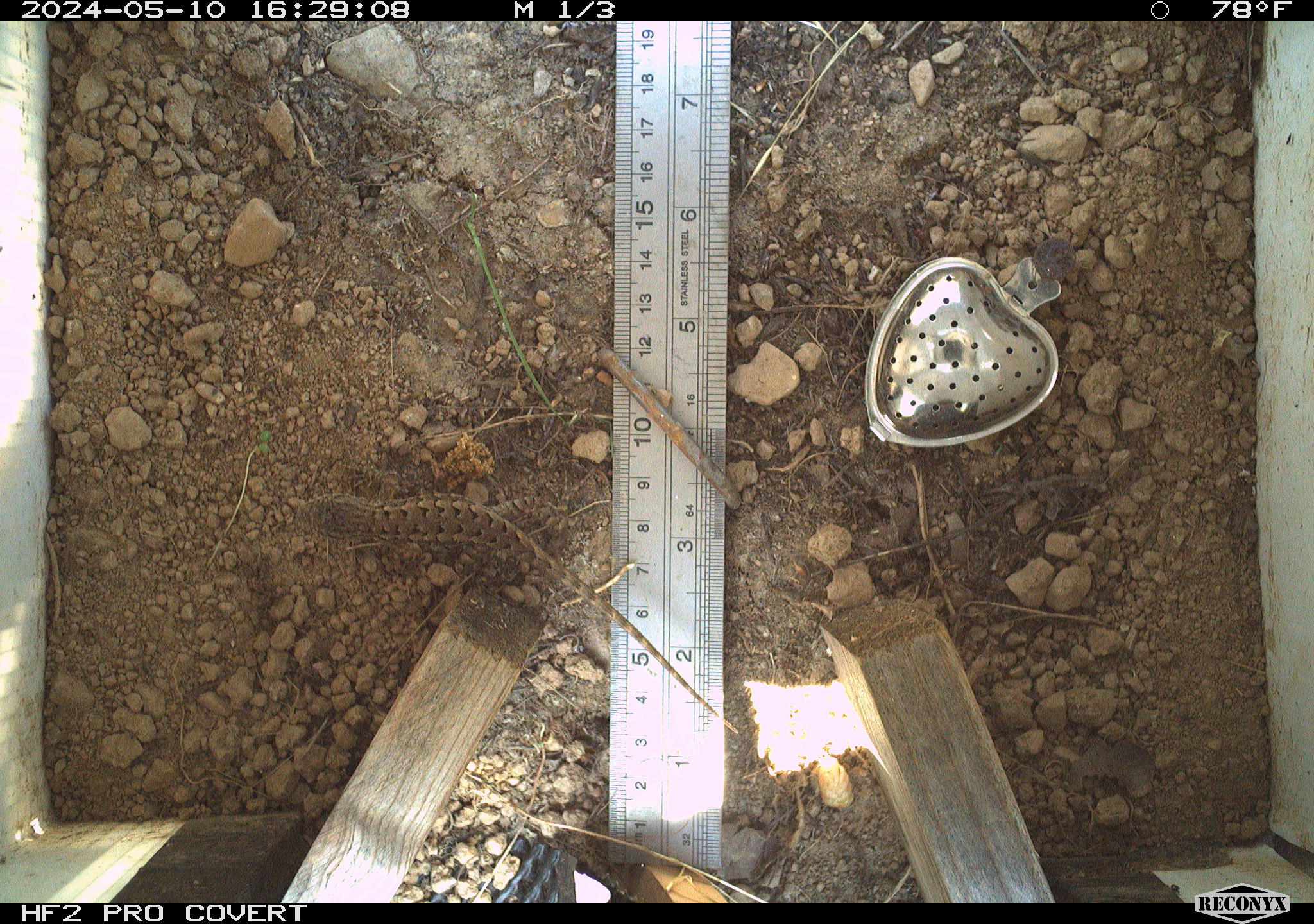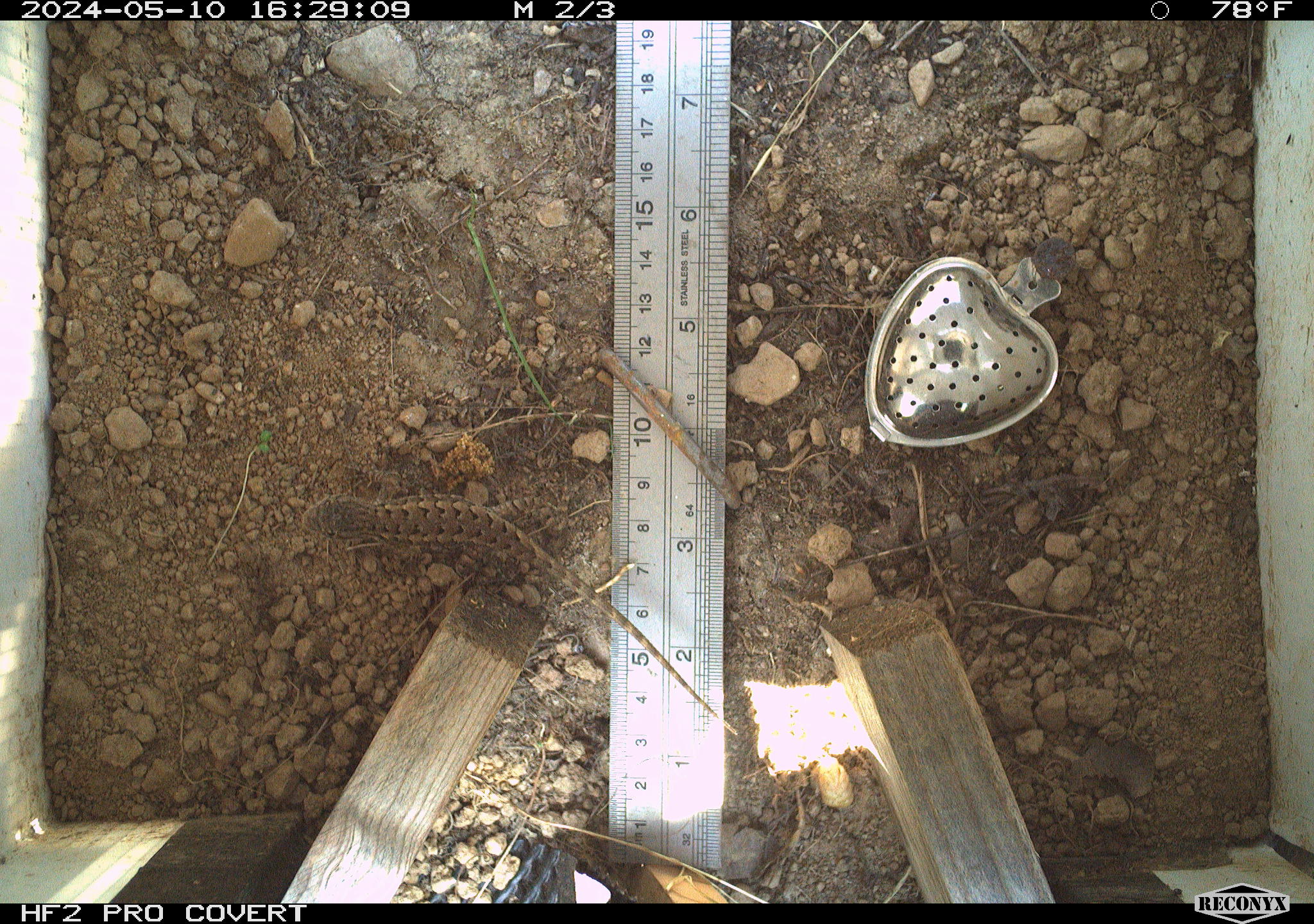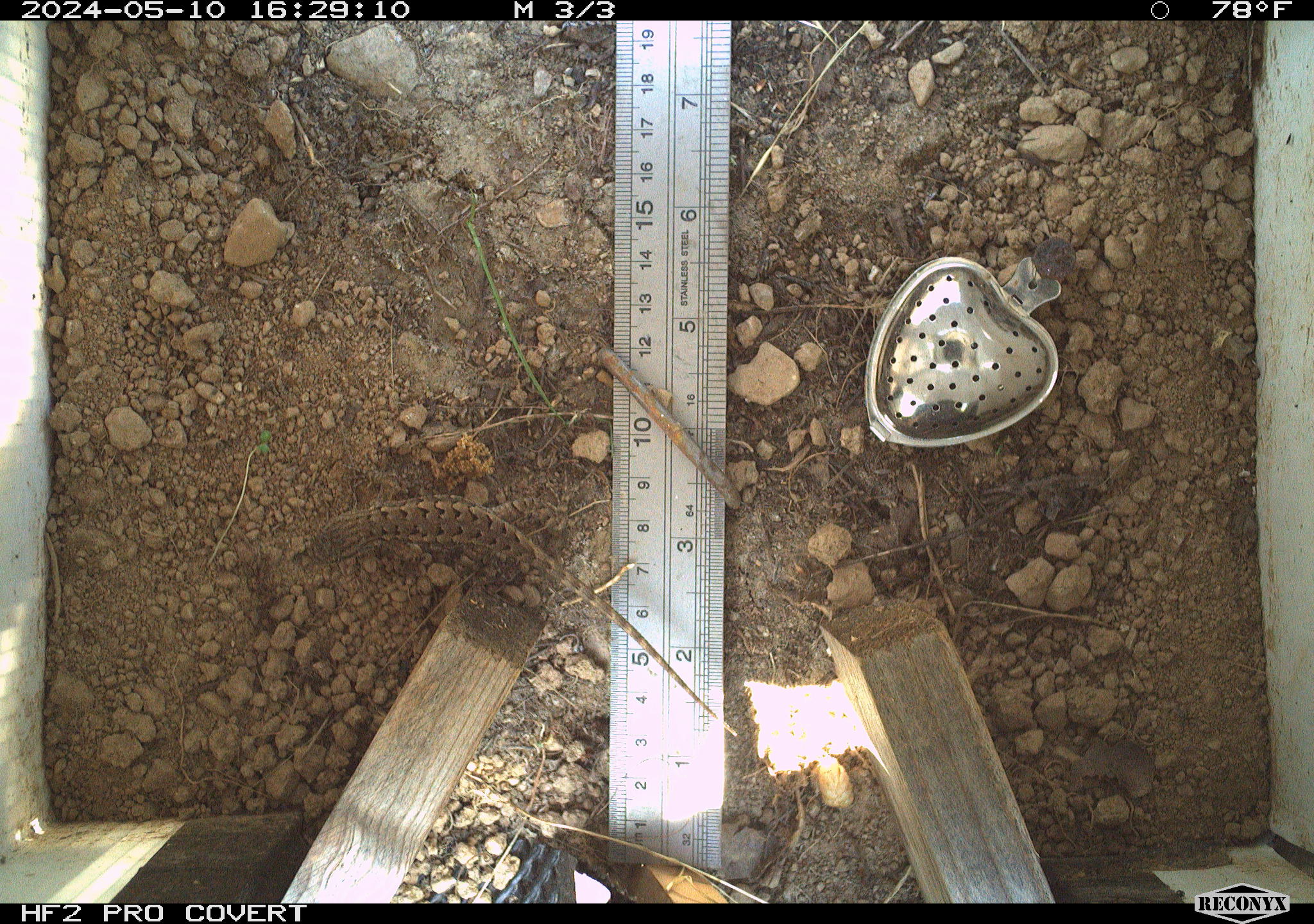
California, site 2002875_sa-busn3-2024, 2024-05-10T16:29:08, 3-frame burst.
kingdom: Animalia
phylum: Chordata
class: Reptilia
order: Squamata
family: Phrynosomatidae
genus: Sceloporus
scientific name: Sceloporus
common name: spiny lizards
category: sceloporus species